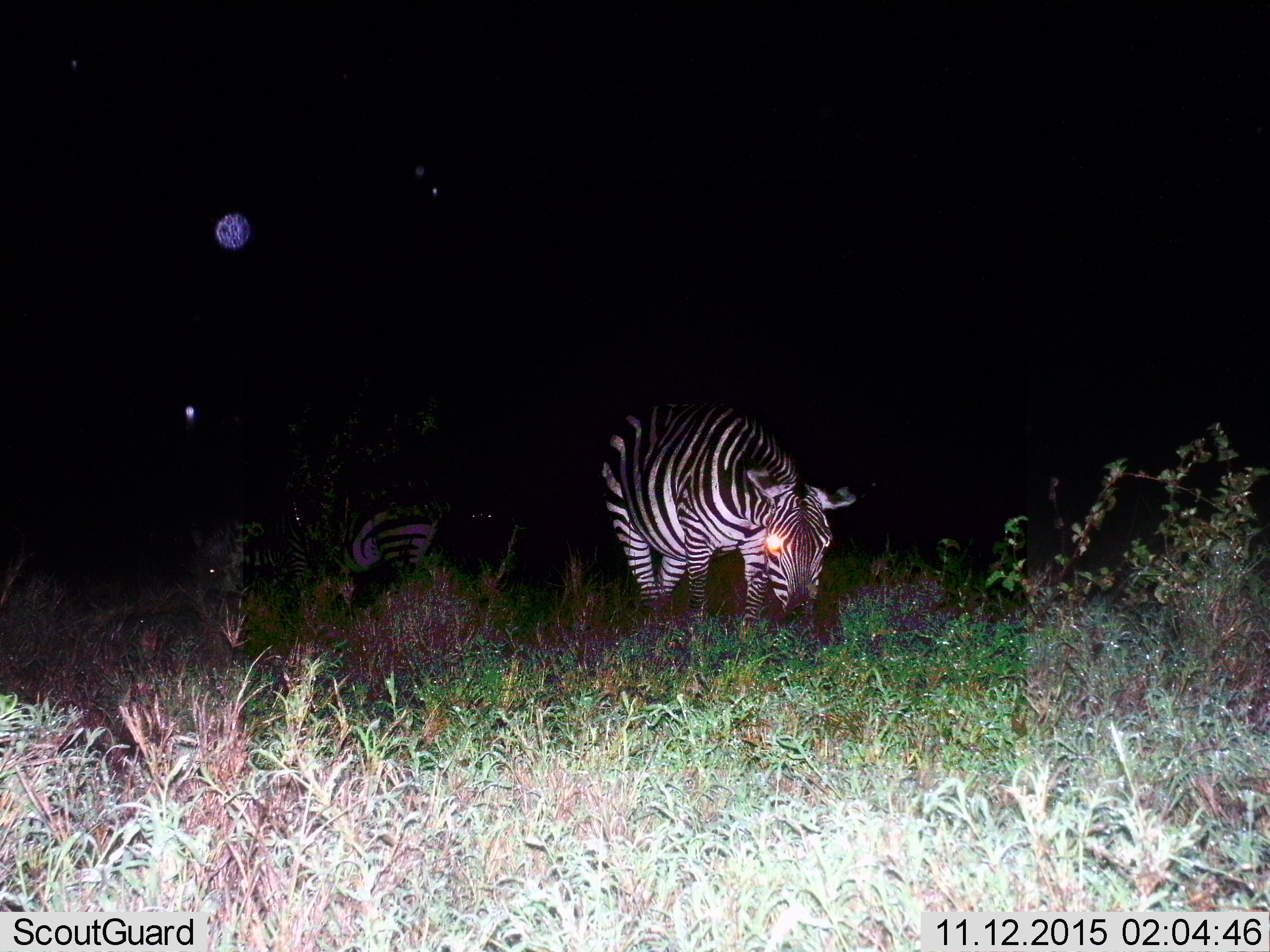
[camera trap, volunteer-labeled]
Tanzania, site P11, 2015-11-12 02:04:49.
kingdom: Animalia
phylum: Chordata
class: Mammalia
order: Perissodactyla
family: Equidae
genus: Equus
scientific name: Equus quagga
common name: plains zebra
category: zebra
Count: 2.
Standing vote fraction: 62%.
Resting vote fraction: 0%.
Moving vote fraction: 25%.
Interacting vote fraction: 0%.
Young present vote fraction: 0%.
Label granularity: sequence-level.